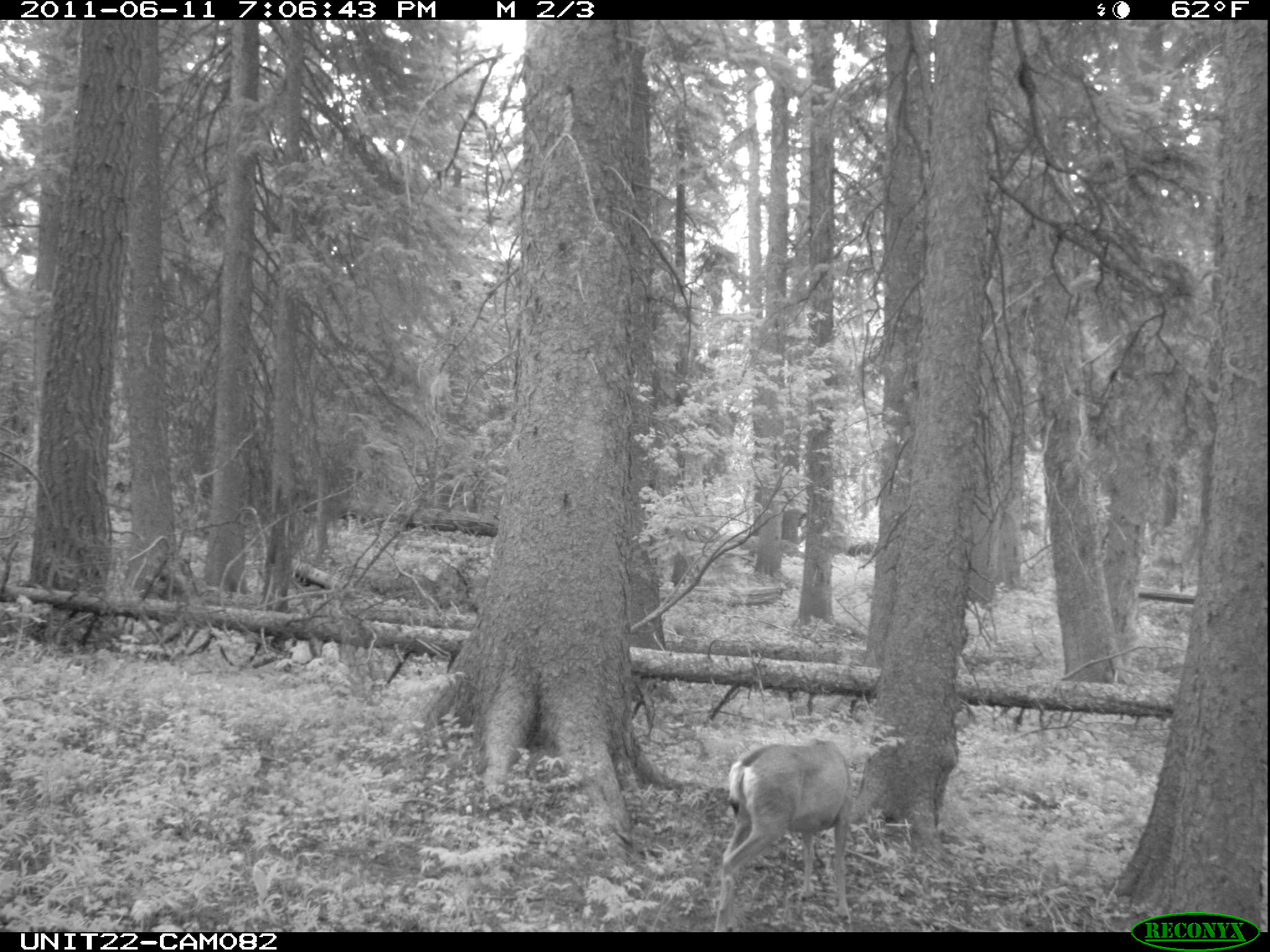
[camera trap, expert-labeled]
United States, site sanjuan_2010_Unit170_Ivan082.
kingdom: Animalia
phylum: Chordata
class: Mammalia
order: Artiodactyla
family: Cervidae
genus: Odocoileus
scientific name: Odocoileus hemionus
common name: mule deer